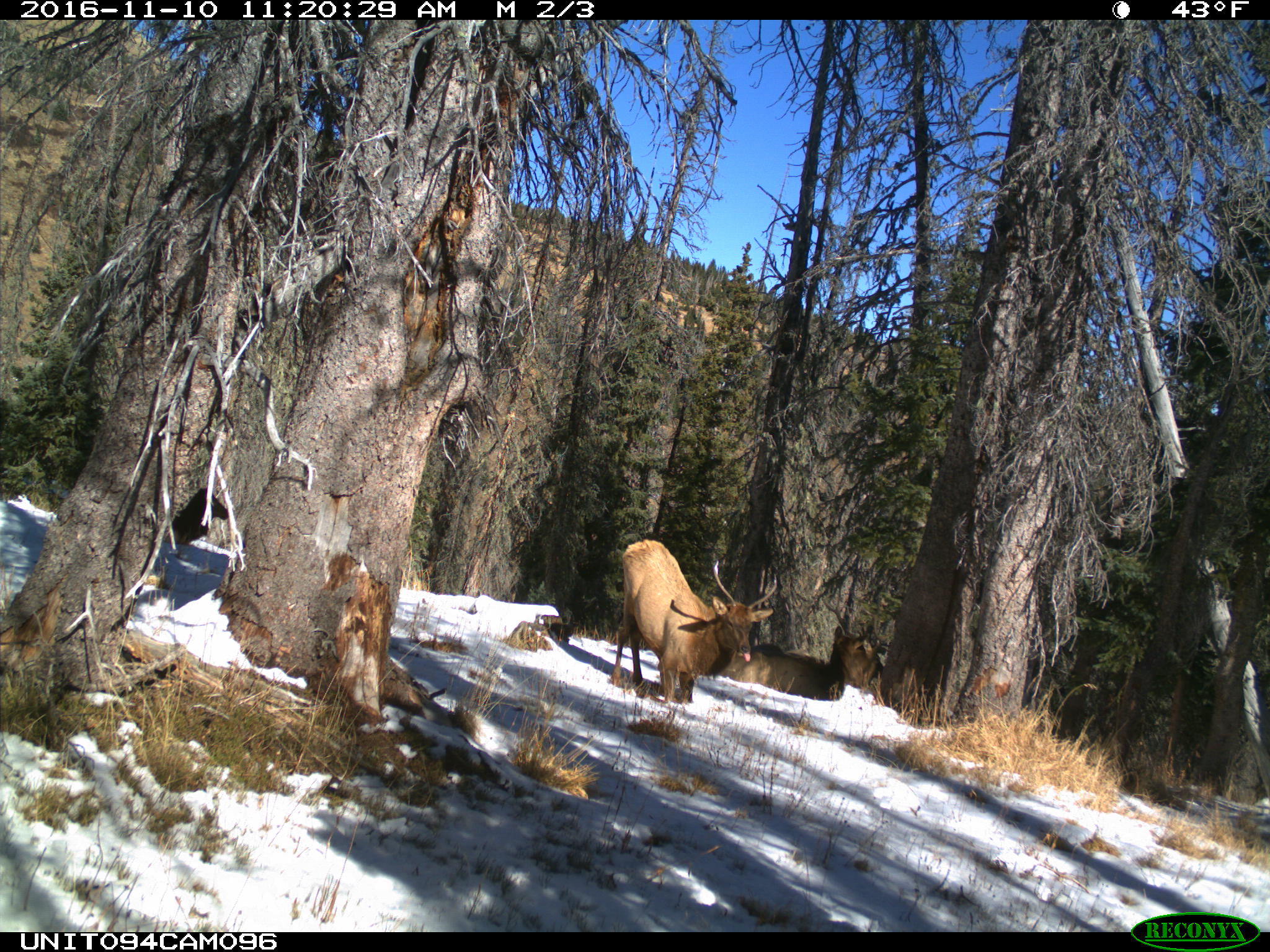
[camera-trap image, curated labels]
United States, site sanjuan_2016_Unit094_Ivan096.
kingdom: Animalia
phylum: Chordata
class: Mammalia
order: Artiodactyla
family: Cervidae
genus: Cervus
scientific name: Cervus elaphus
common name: red deer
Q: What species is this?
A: Cervus elaphus (red deer).